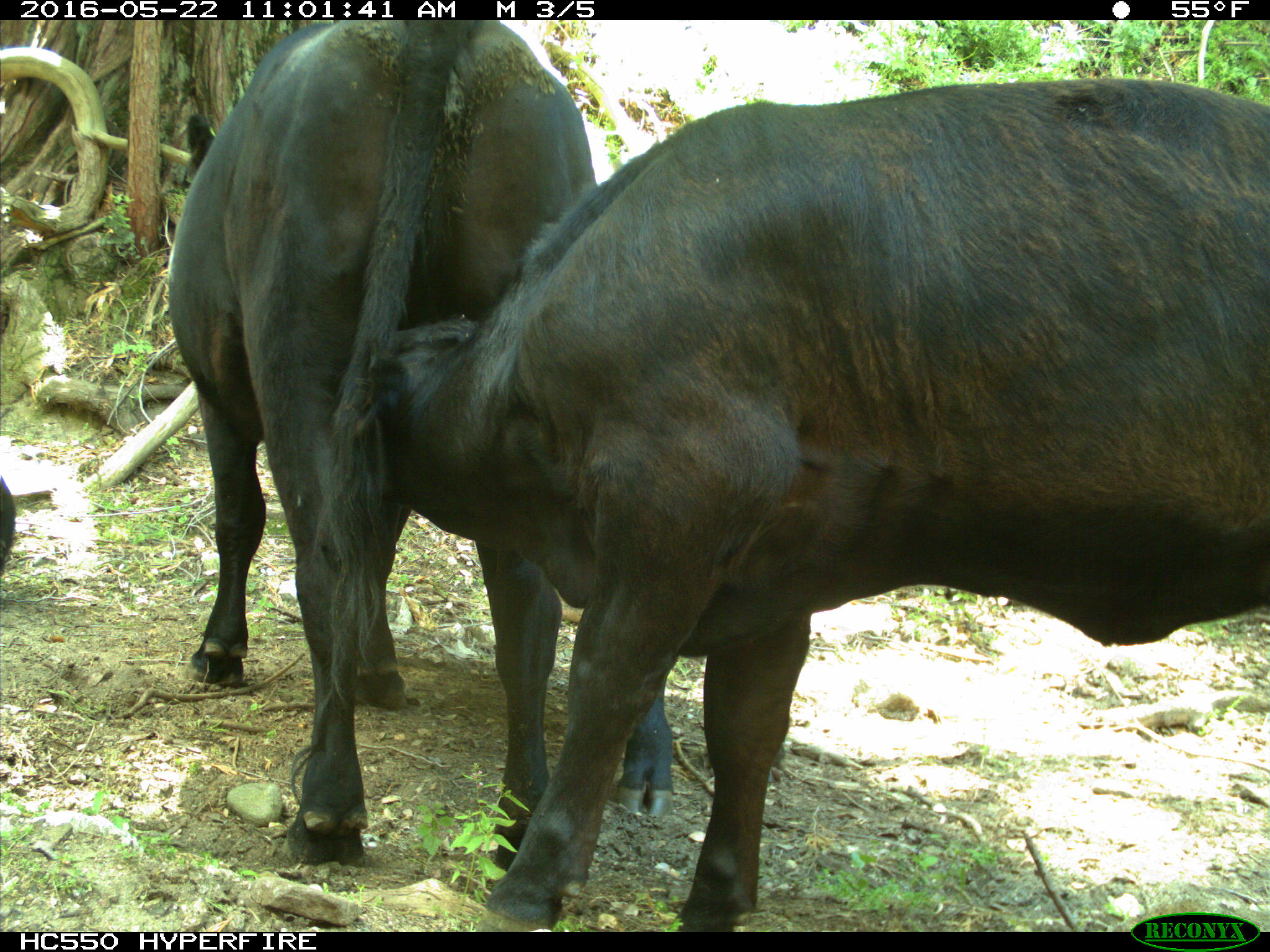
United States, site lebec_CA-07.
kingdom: Animalia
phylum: Chordata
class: Mammalia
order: Artiodactyla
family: Bovidae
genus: Bos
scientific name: Bos taurus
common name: domestic cow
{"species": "Bos taurus (domestic cow)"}